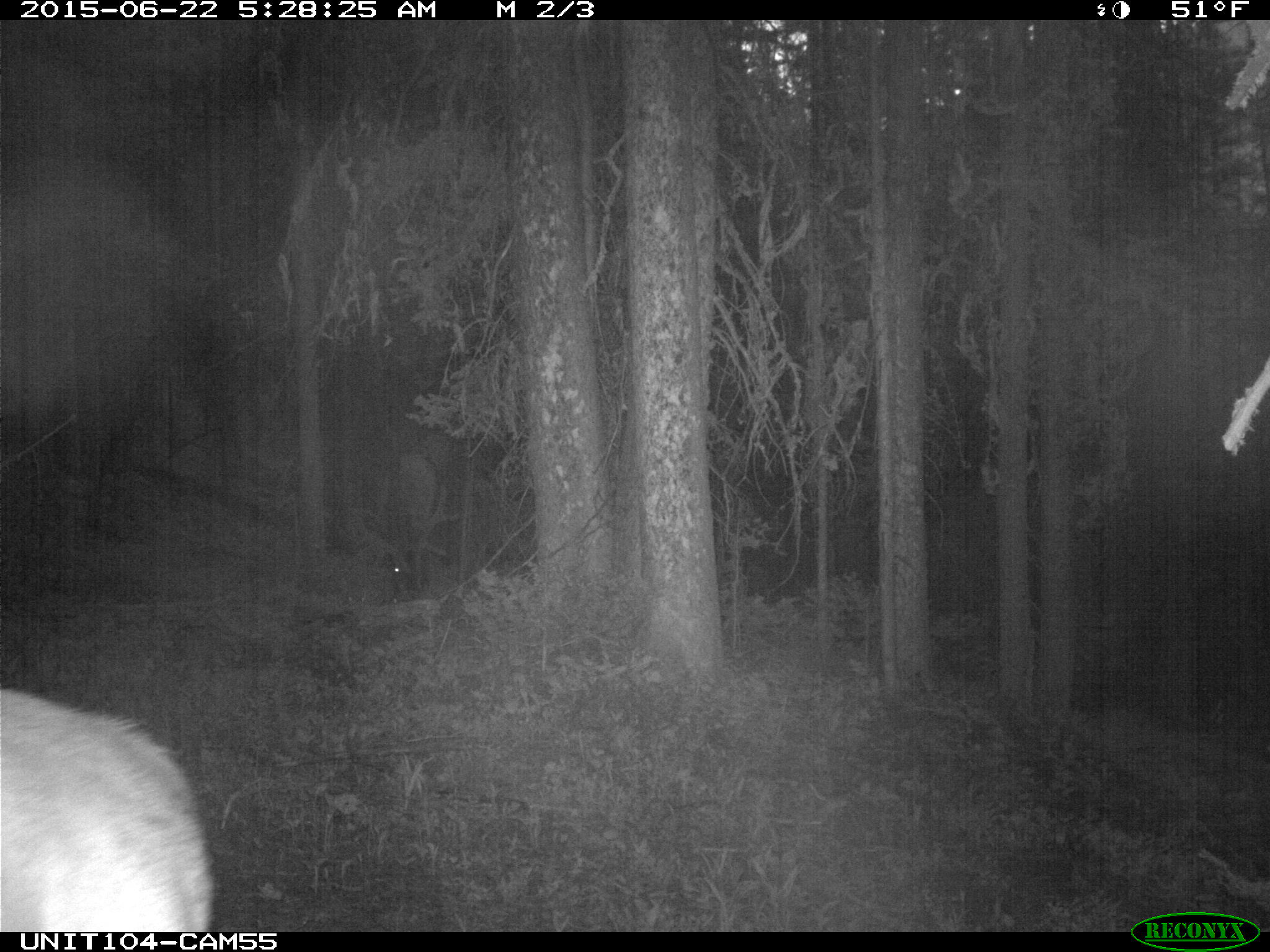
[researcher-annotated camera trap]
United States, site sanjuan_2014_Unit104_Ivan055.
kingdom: Animalia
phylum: Chordata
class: Mammalia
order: Artiodactyla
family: Cervidae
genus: Cervus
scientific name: Cervus elaphus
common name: red deer